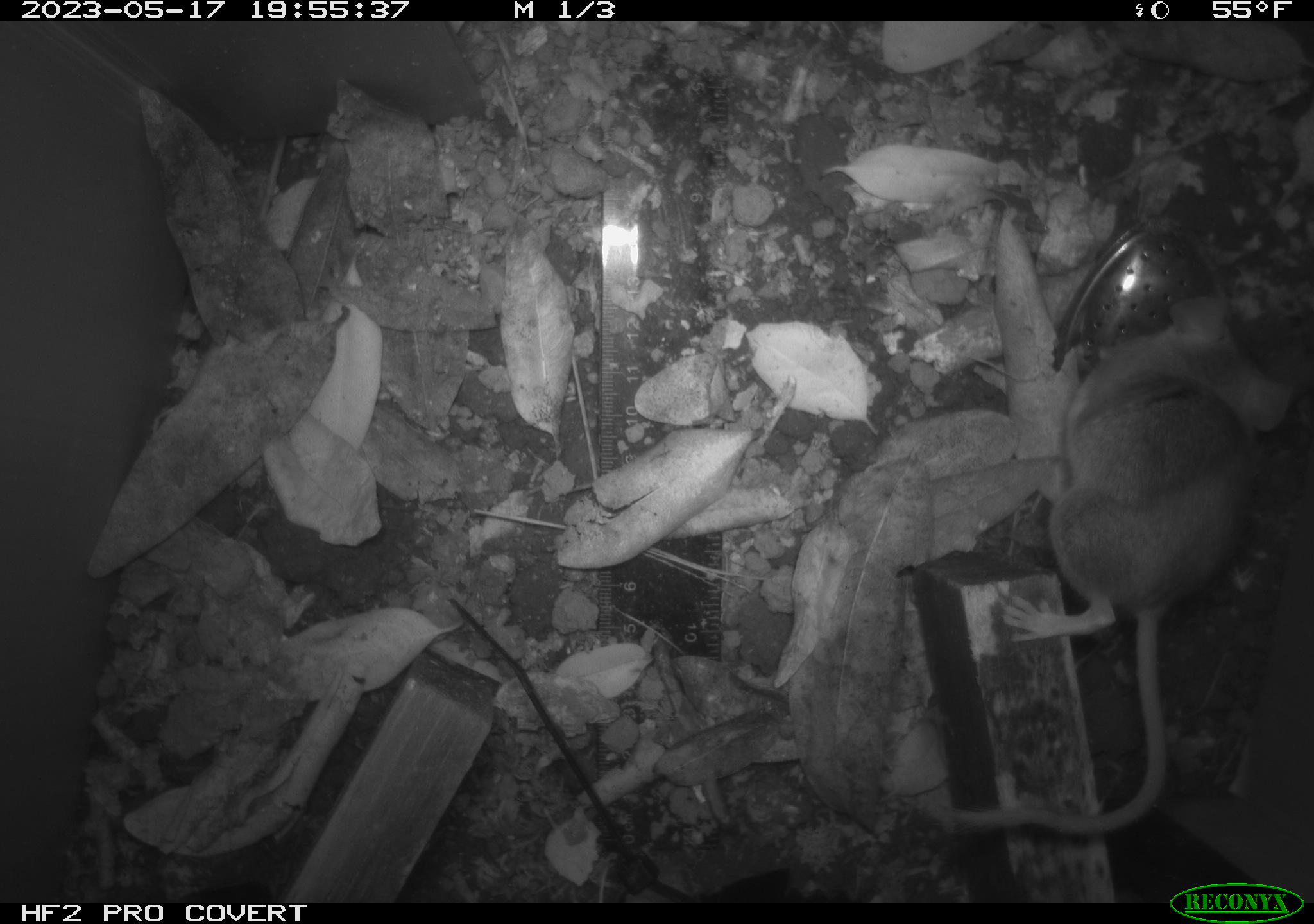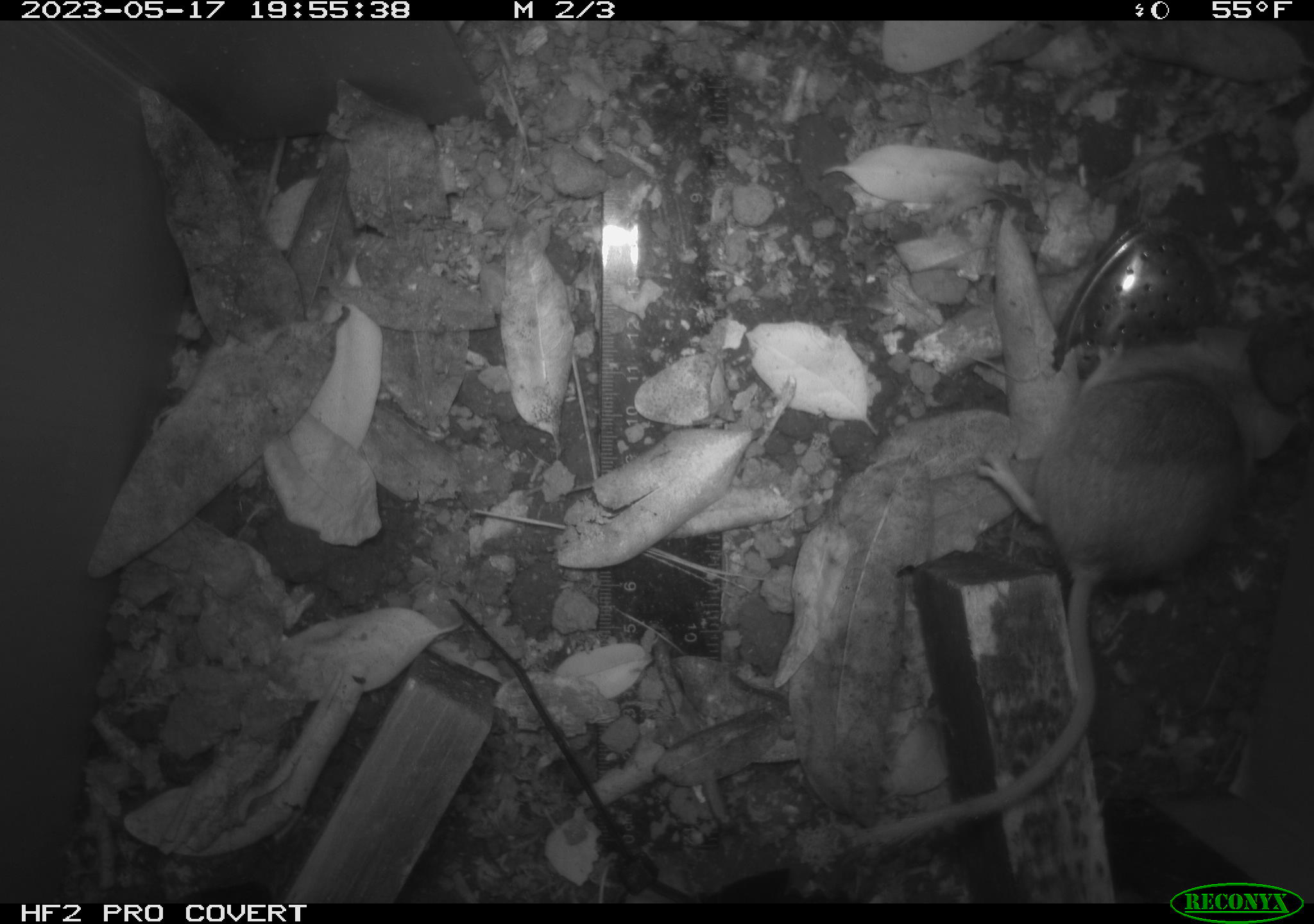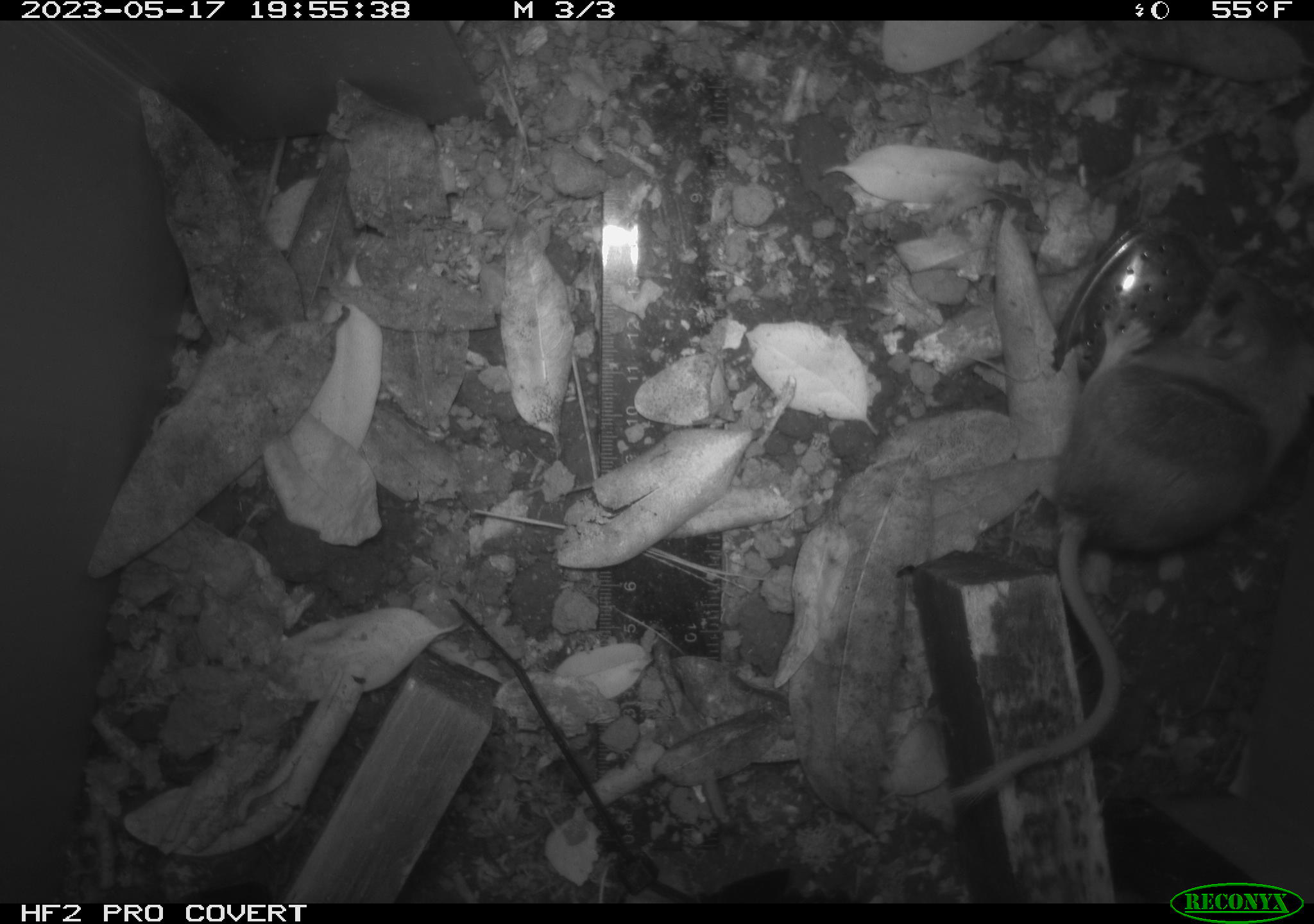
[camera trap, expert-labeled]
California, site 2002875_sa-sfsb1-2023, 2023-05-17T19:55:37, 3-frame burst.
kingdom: Animalia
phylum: Chordata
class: Mammalia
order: Rodentia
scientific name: Rodentia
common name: mouse species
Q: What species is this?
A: Mouse species (Rodentia).